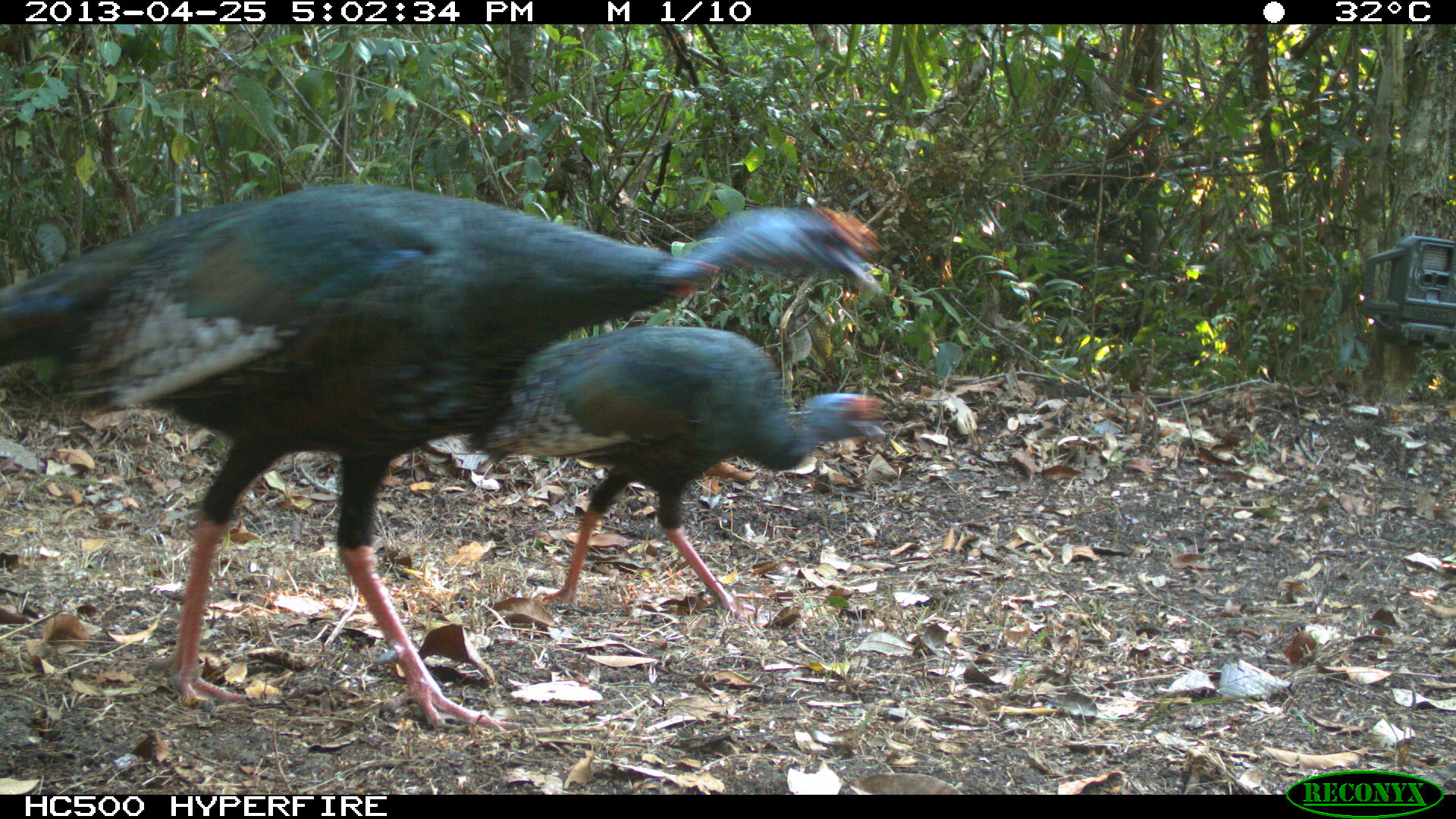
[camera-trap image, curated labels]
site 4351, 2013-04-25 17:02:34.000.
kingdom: Animalia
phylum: Chordata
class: Aves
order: Galliformes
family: Phasianidae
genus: Meleagris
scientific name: Meleagris ocellata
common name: ocellated turkey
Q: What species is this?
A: Meleagris ocellata (ocellated turkey).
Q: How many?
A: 2.